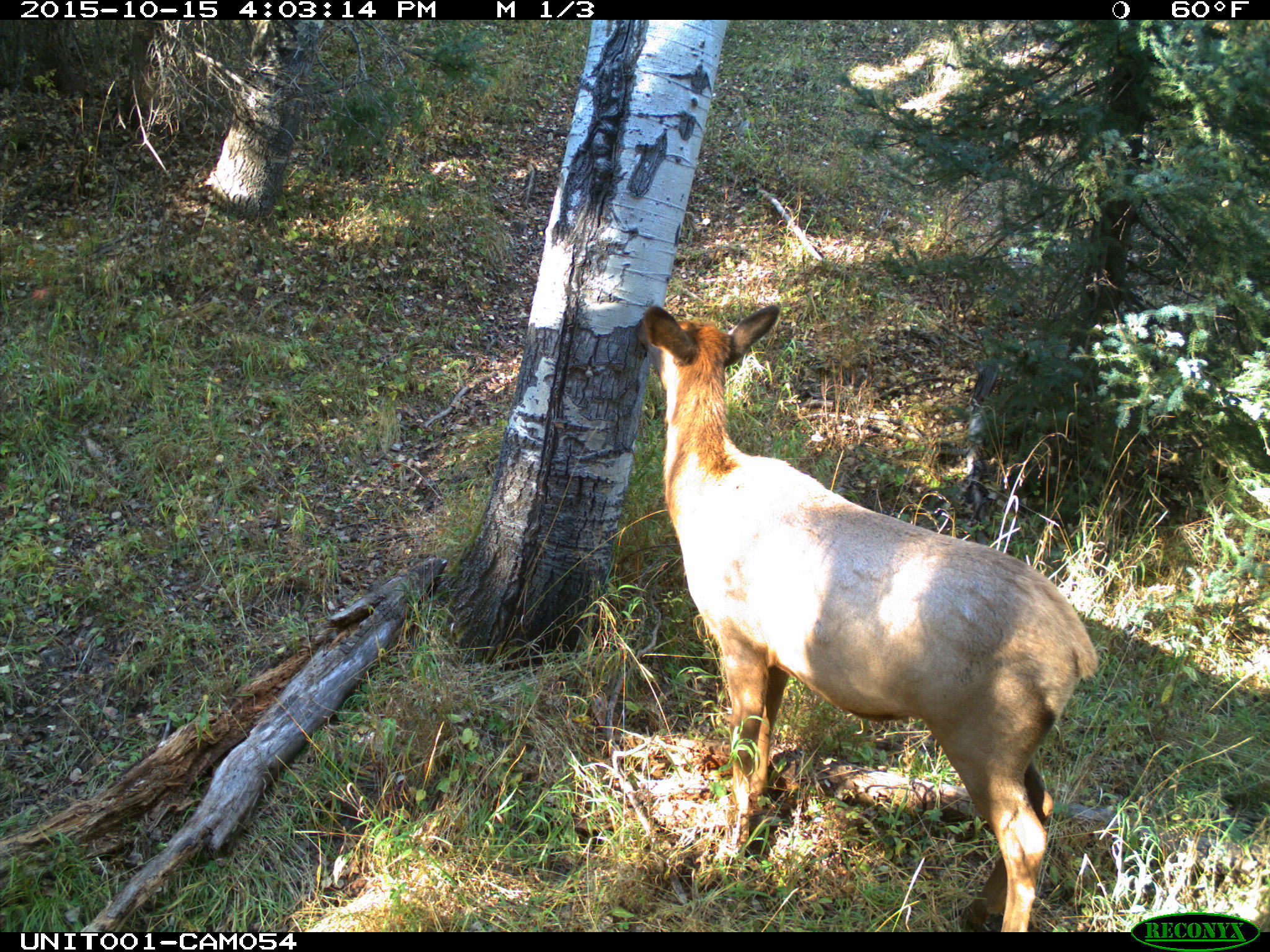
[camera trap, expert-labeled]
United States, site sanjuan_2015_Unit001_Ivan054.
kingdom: Animalia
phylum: Chordata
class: Mammalia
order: Artiodactyla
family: Cervidae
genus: Cervus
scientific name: Cervus elaphus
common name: red deer